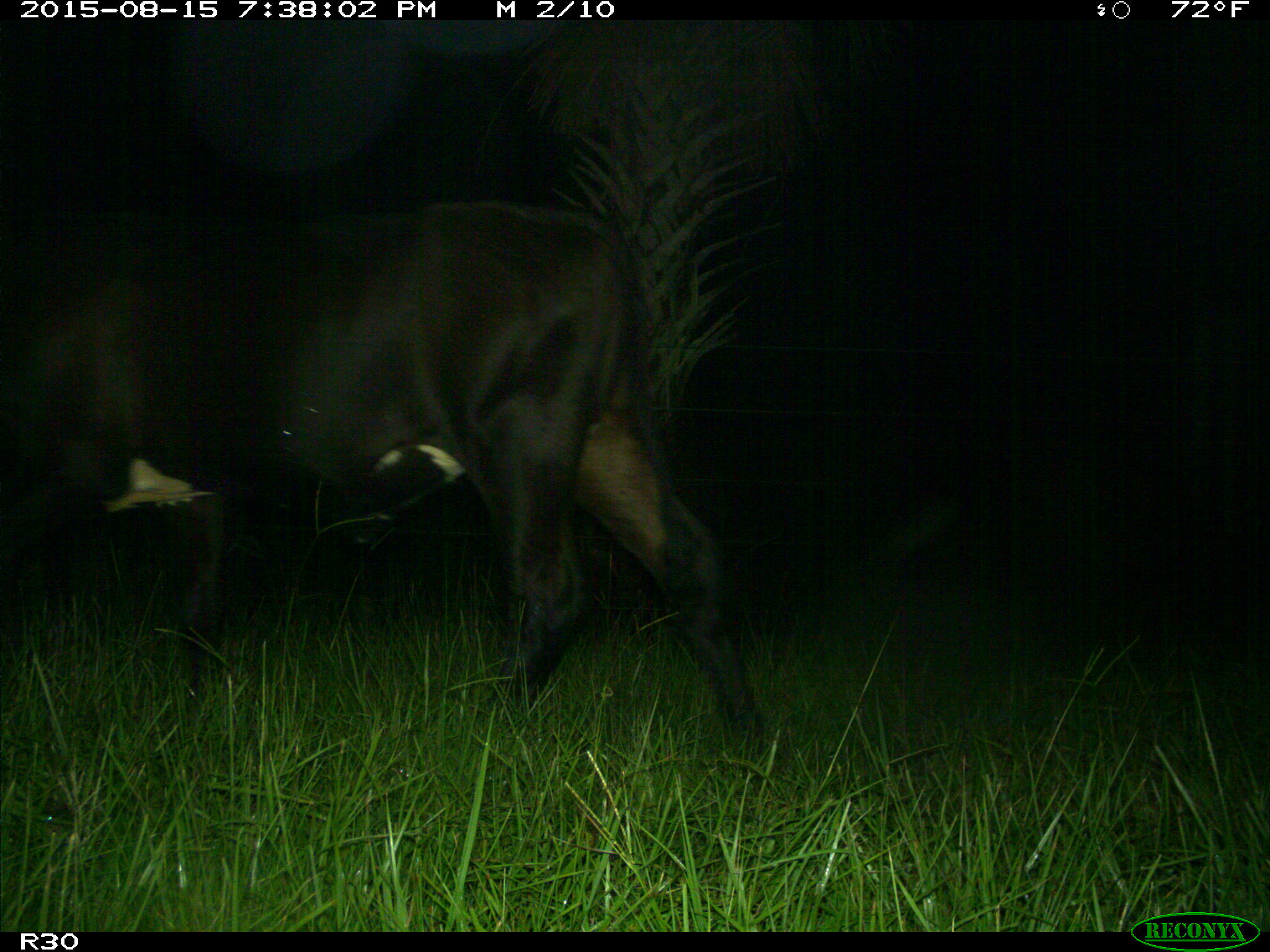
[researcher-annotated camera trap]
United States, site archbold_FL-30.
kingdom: Animalia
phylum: Chordata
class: Mammalia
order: Artiodactyla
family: Bovidae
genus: Bos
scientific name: Bos taurus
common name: domestic cow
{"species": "Bos taurus (domestic cow)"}